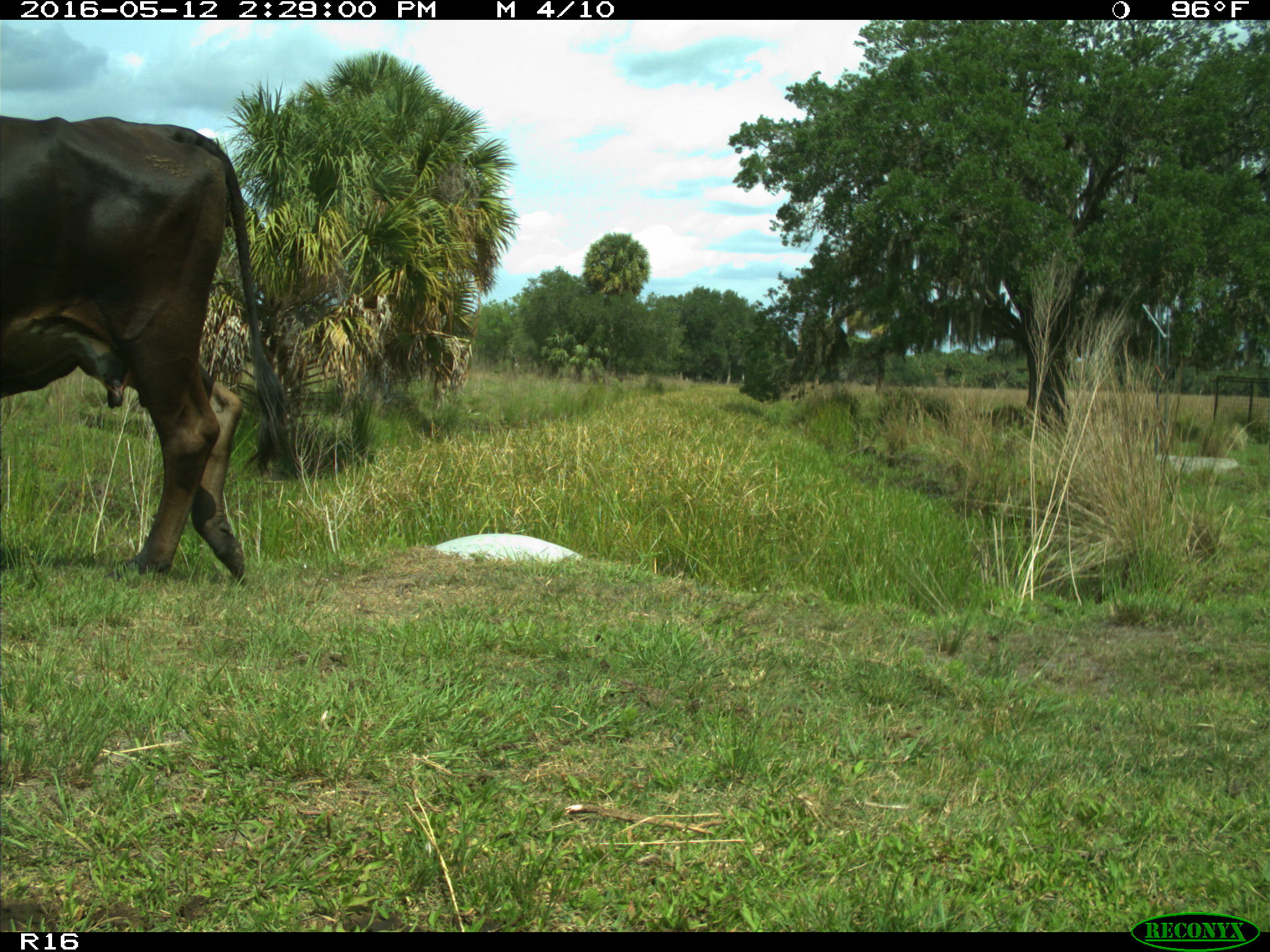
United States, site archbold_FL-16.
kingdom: Animalia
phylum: Chordata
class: Mammalia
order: Artiodactyla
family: Bovidae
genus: Bos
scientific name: Bos taurus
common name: domestic cow